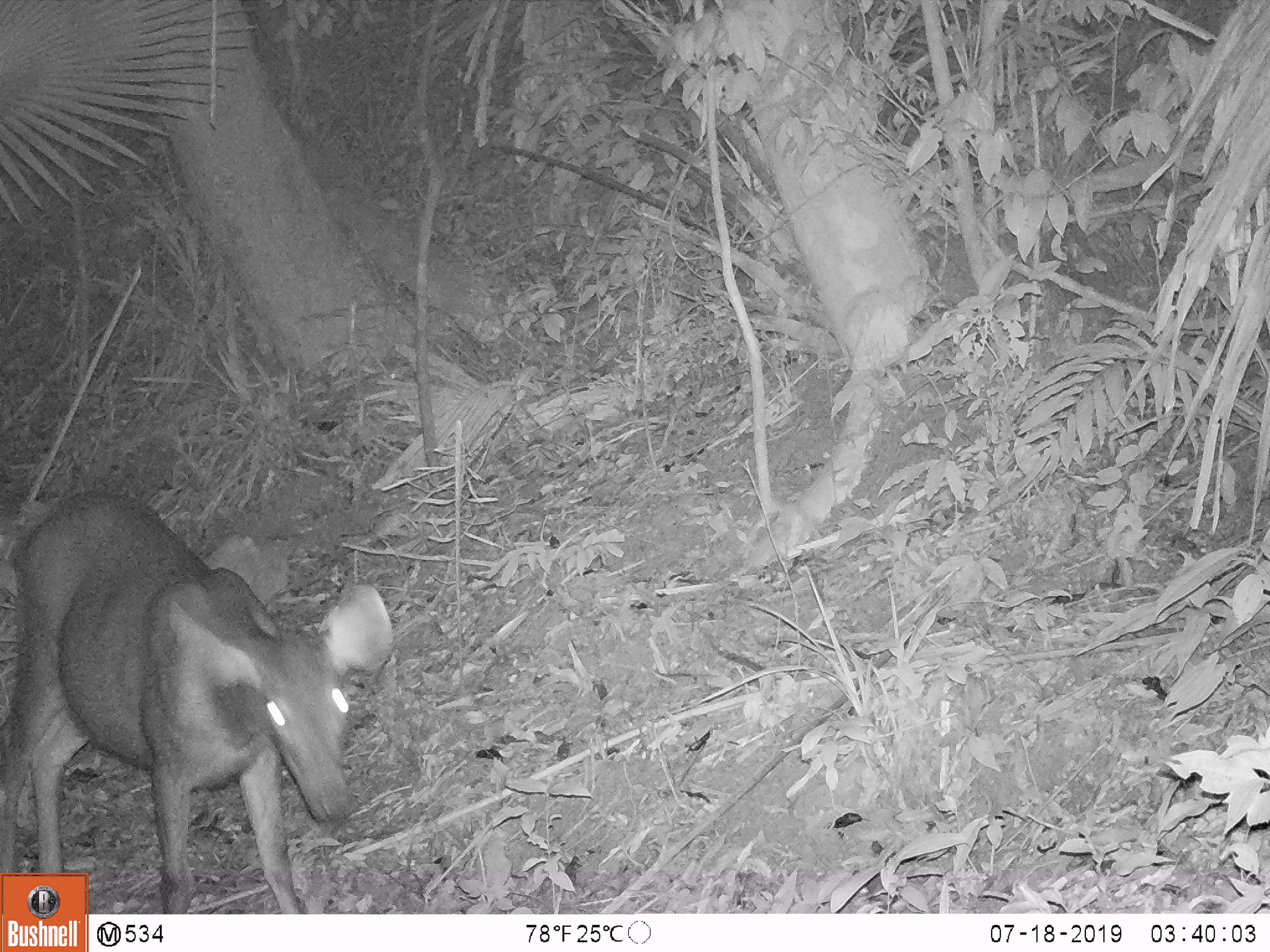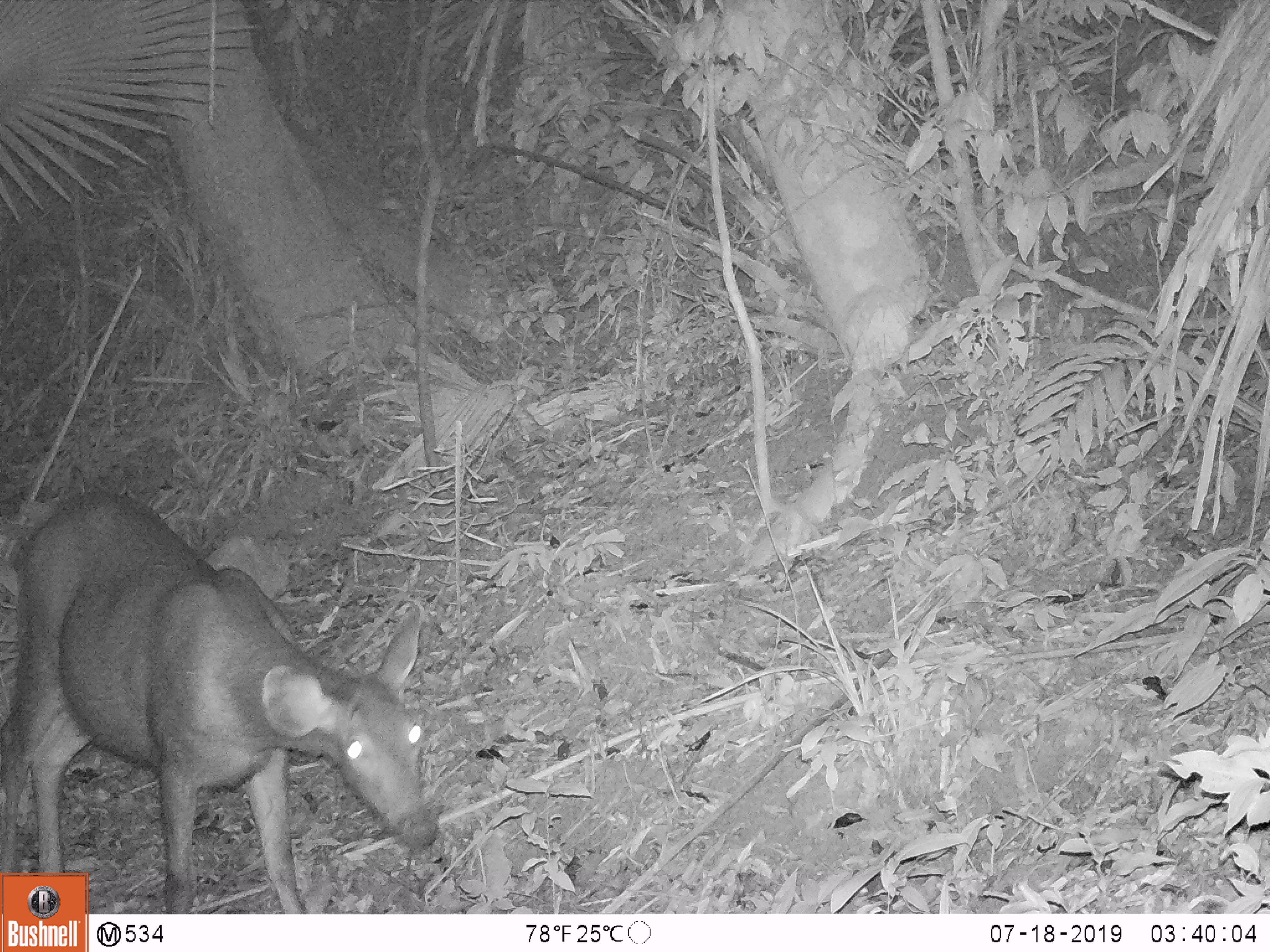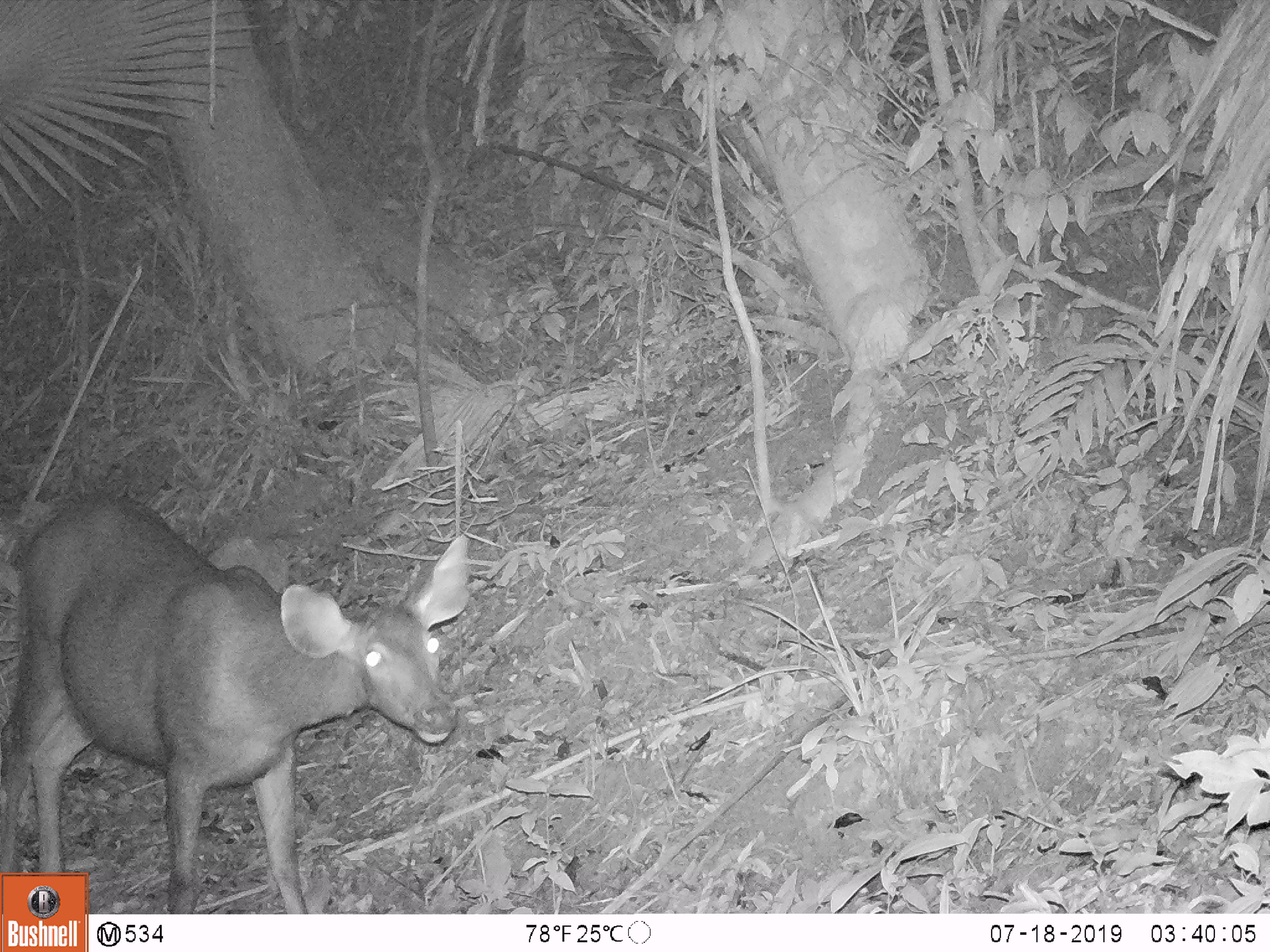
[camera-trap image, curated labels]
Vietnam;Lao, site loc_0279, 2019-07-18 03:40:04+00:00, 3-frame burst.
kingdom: Animalia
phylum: Chordata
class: Mammalia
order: Artiodactyla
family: Cervidae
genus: Rusa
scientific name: Rusa unicolor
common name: sambar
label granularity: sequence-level